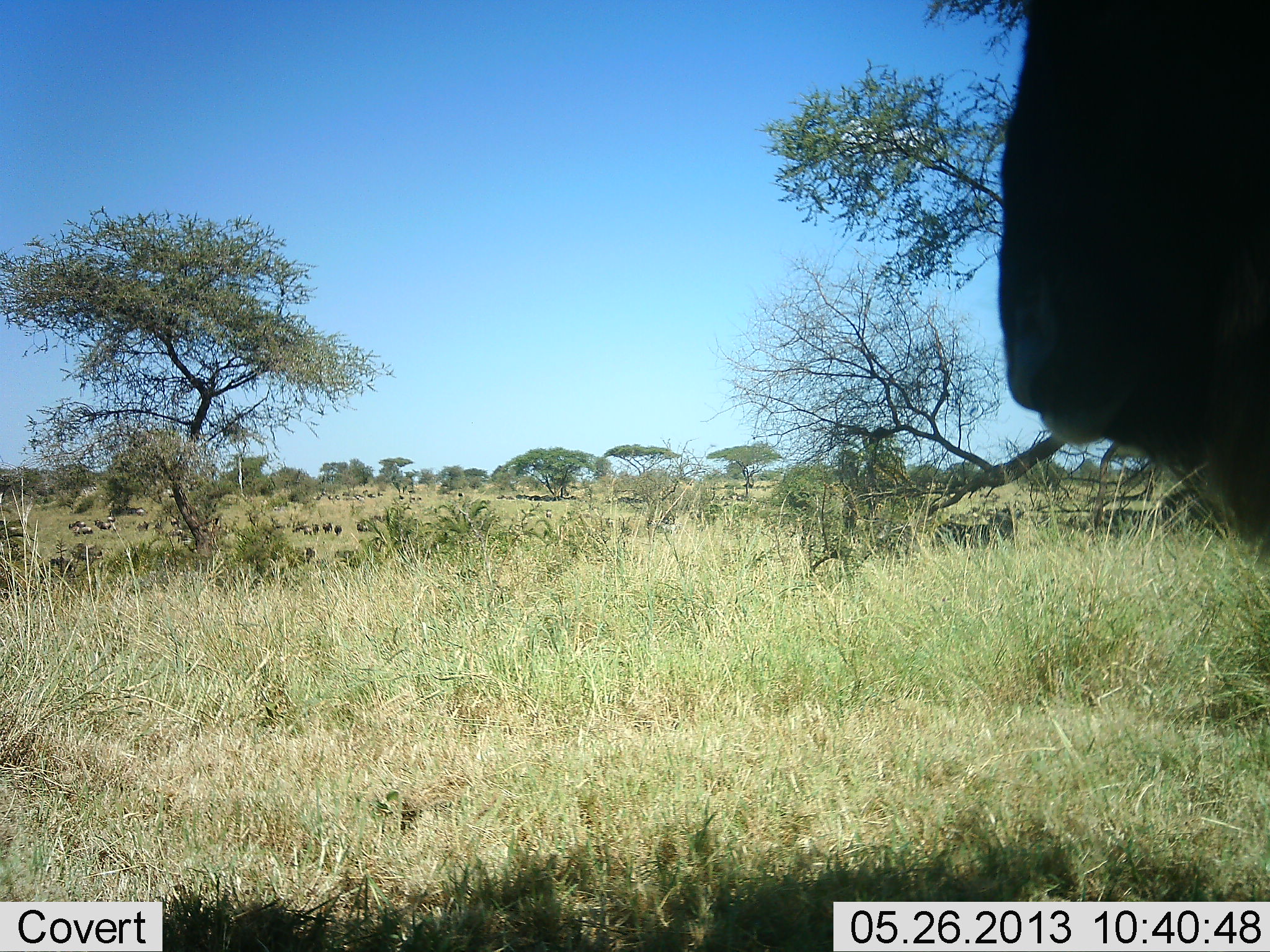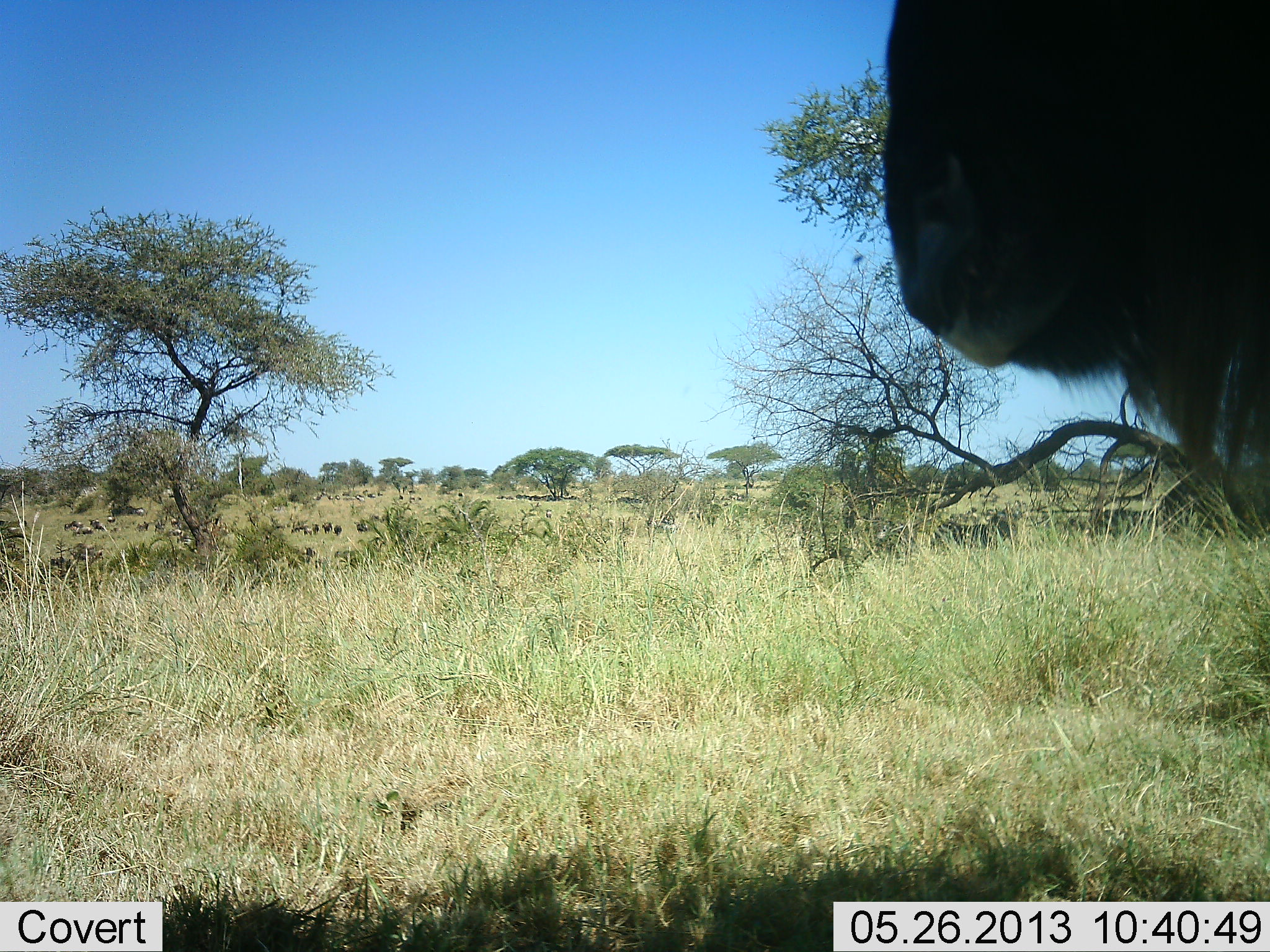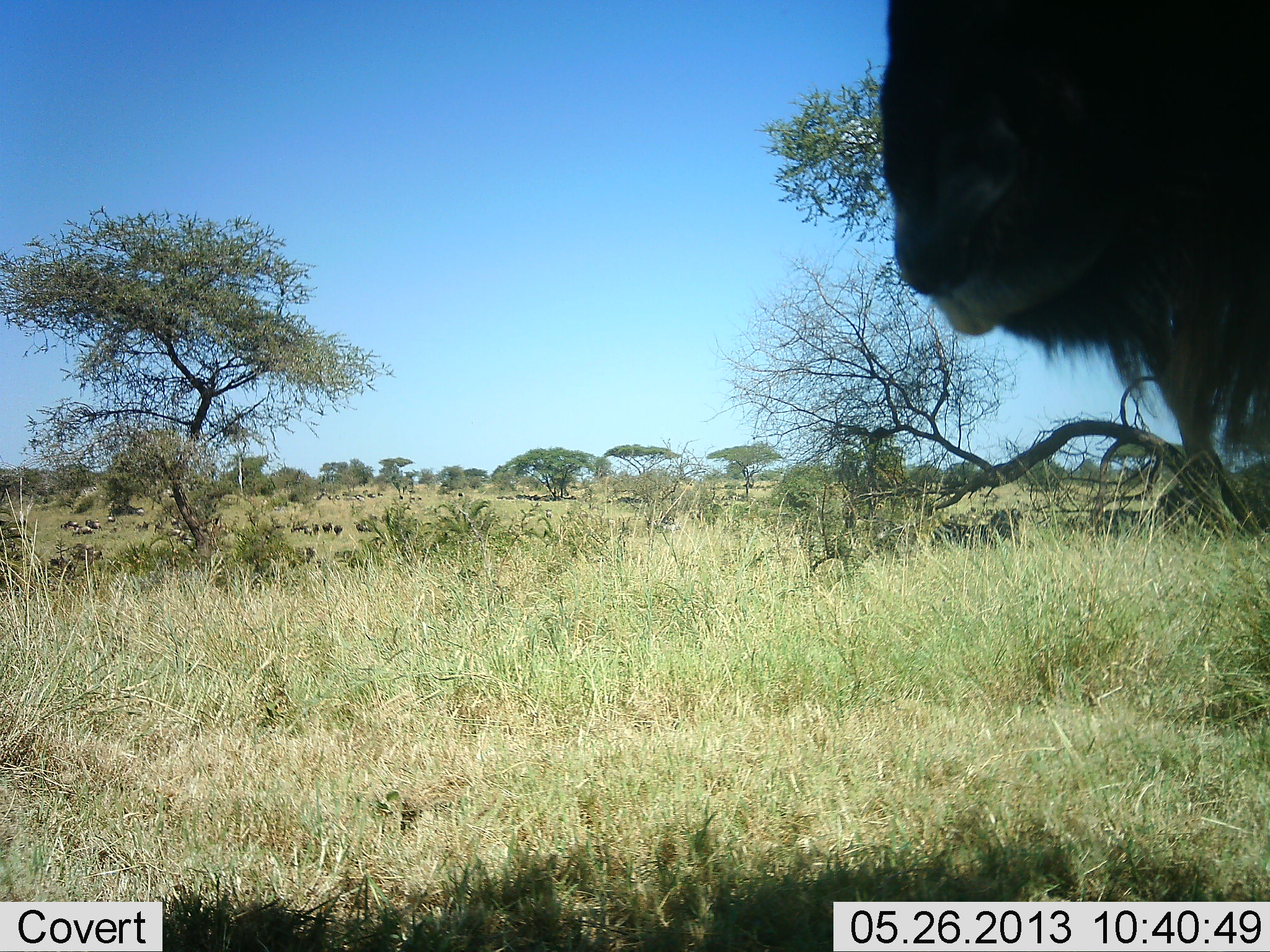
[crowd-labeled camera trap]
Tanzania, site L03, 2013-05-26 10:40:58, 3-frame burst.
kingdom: Animalia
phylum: Chordata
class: Mammalia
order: Artiodactyla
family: Bovidae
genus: Connochaetes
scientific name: Connochaetes taurinus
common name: blue wildebeest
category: wildebeest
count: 1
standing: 100%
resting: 9%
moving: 18%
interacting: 0%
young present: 0%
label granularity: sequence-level